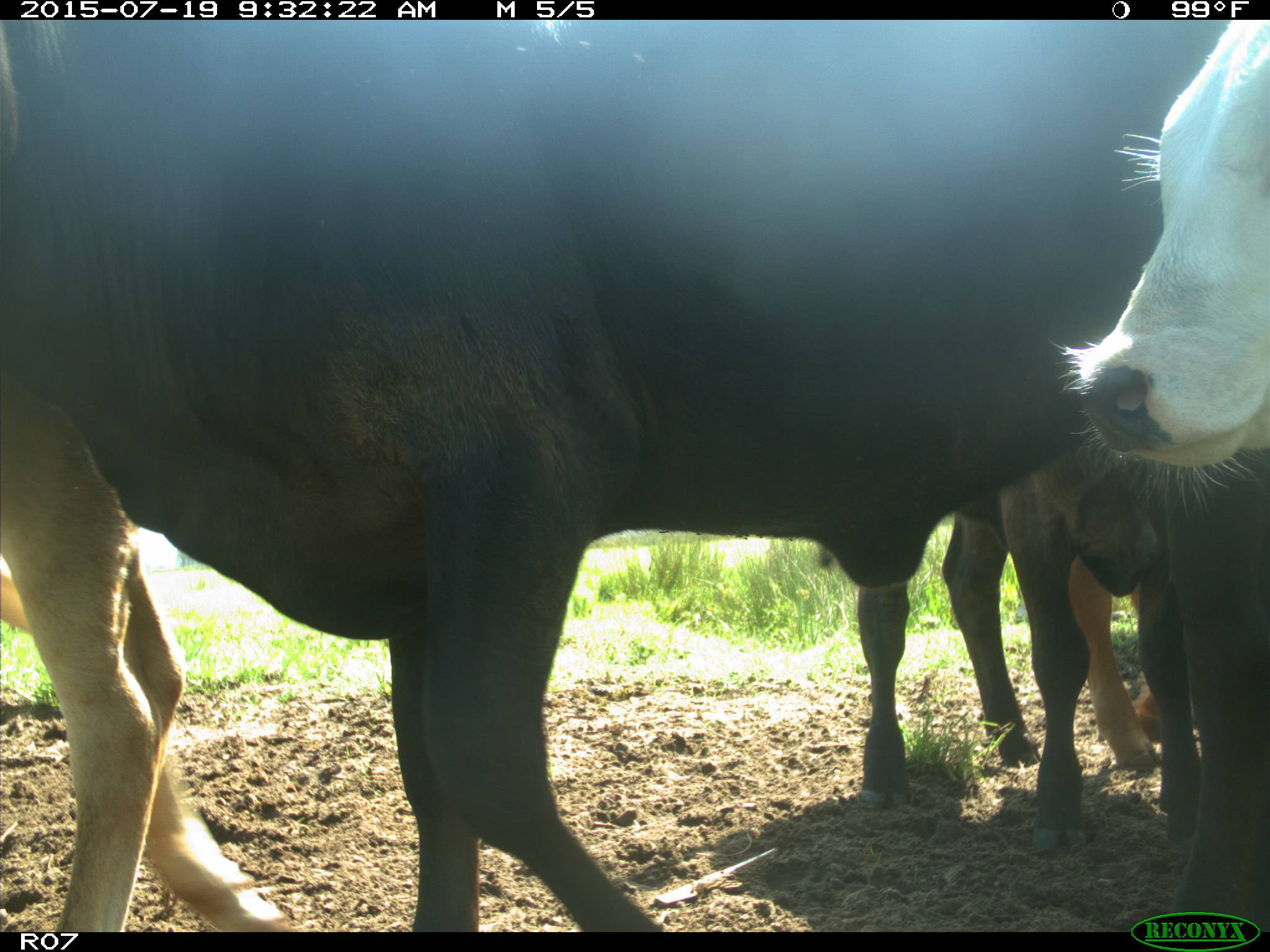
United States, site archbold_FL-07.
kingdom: Animalia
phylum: Chordata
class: Mammalia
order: Artiodactyla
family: Bovidae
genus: Bos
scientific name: Bos taurus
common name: domestic cow